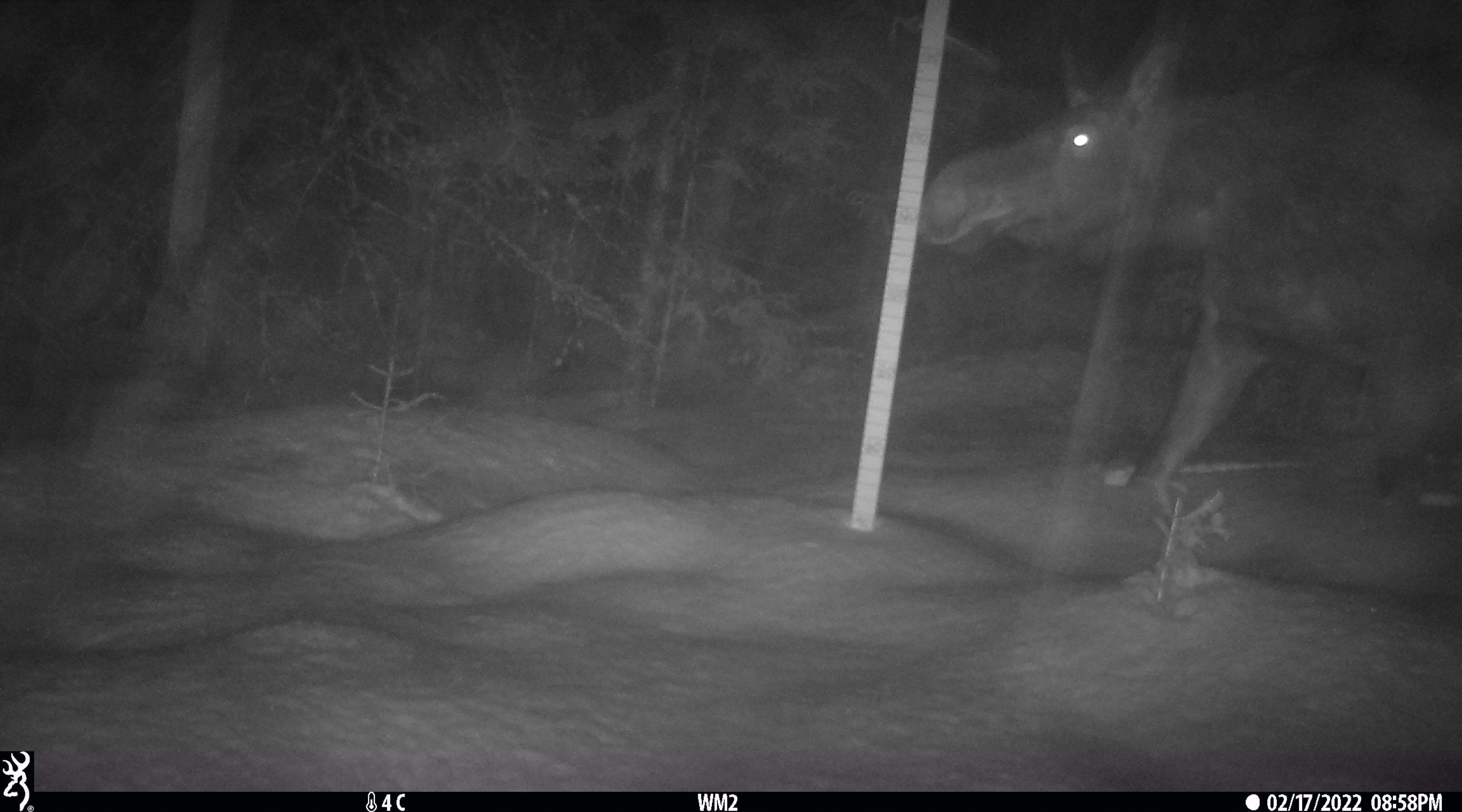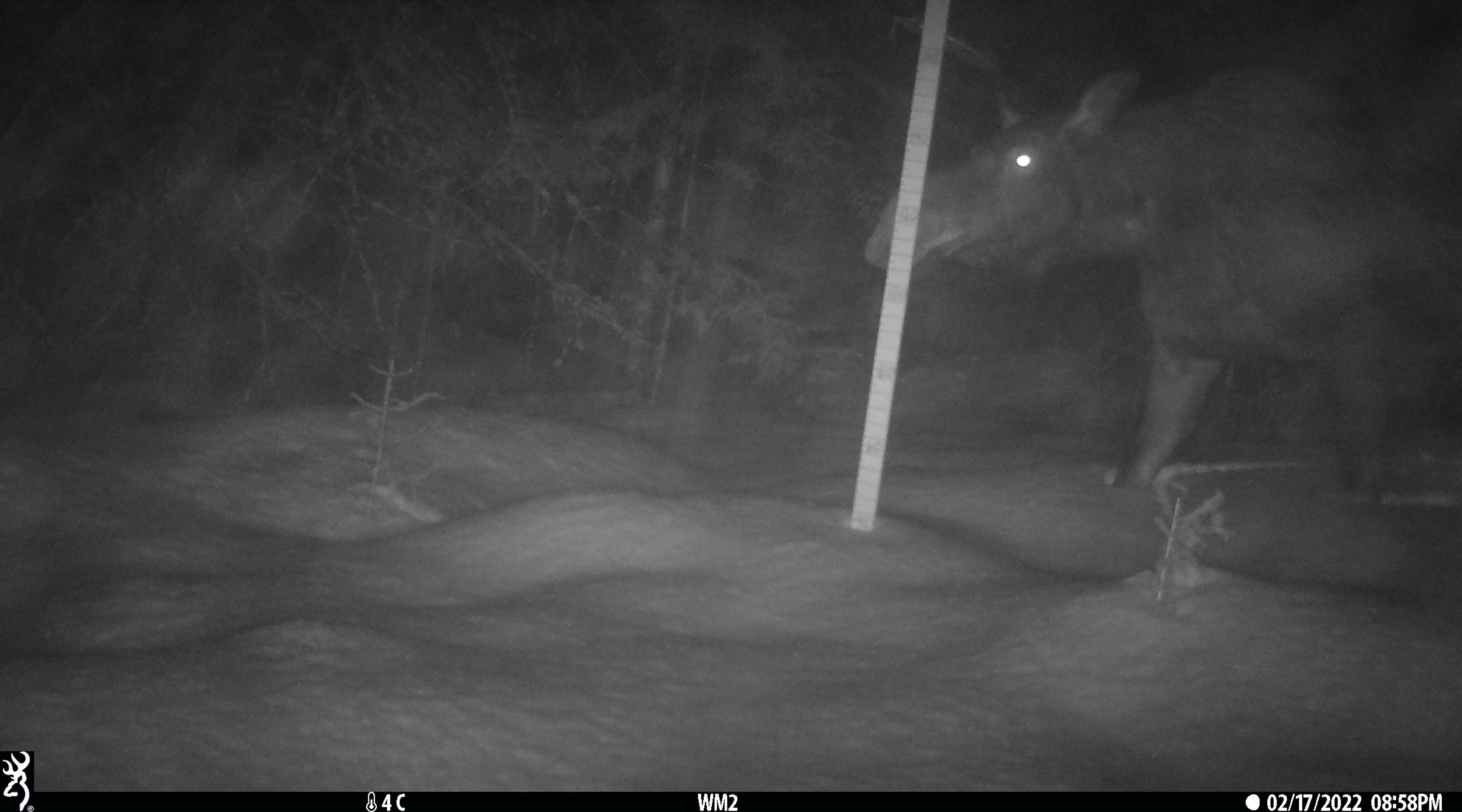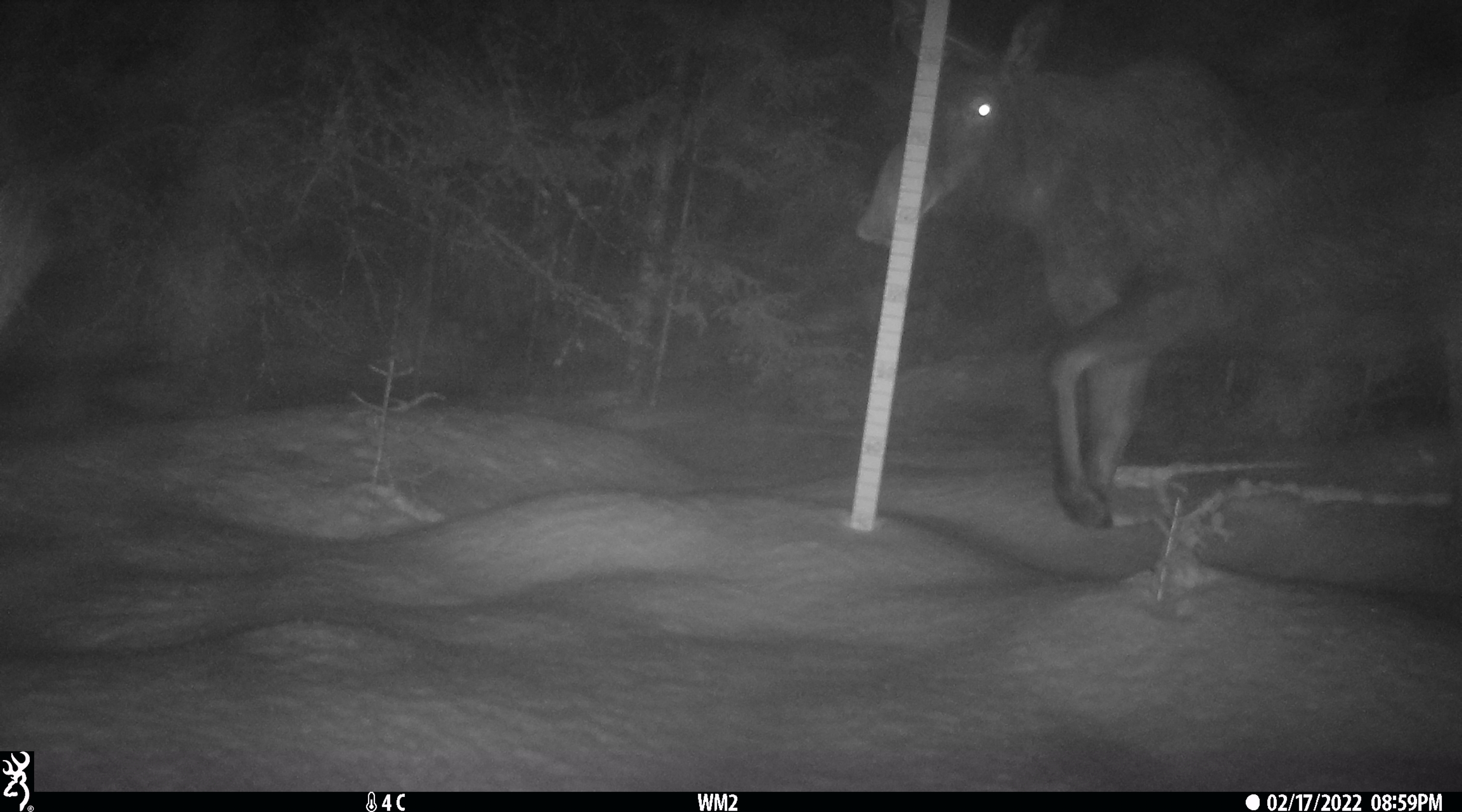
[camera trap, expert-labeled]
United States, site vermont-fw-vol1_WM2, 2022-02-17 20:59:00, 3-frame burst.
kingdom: Animalia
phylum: Chordata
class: Mammalia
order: Artiodactyla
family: Cervidae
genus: Alces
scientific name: Alces alces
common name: moose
Moose (Alces alces).